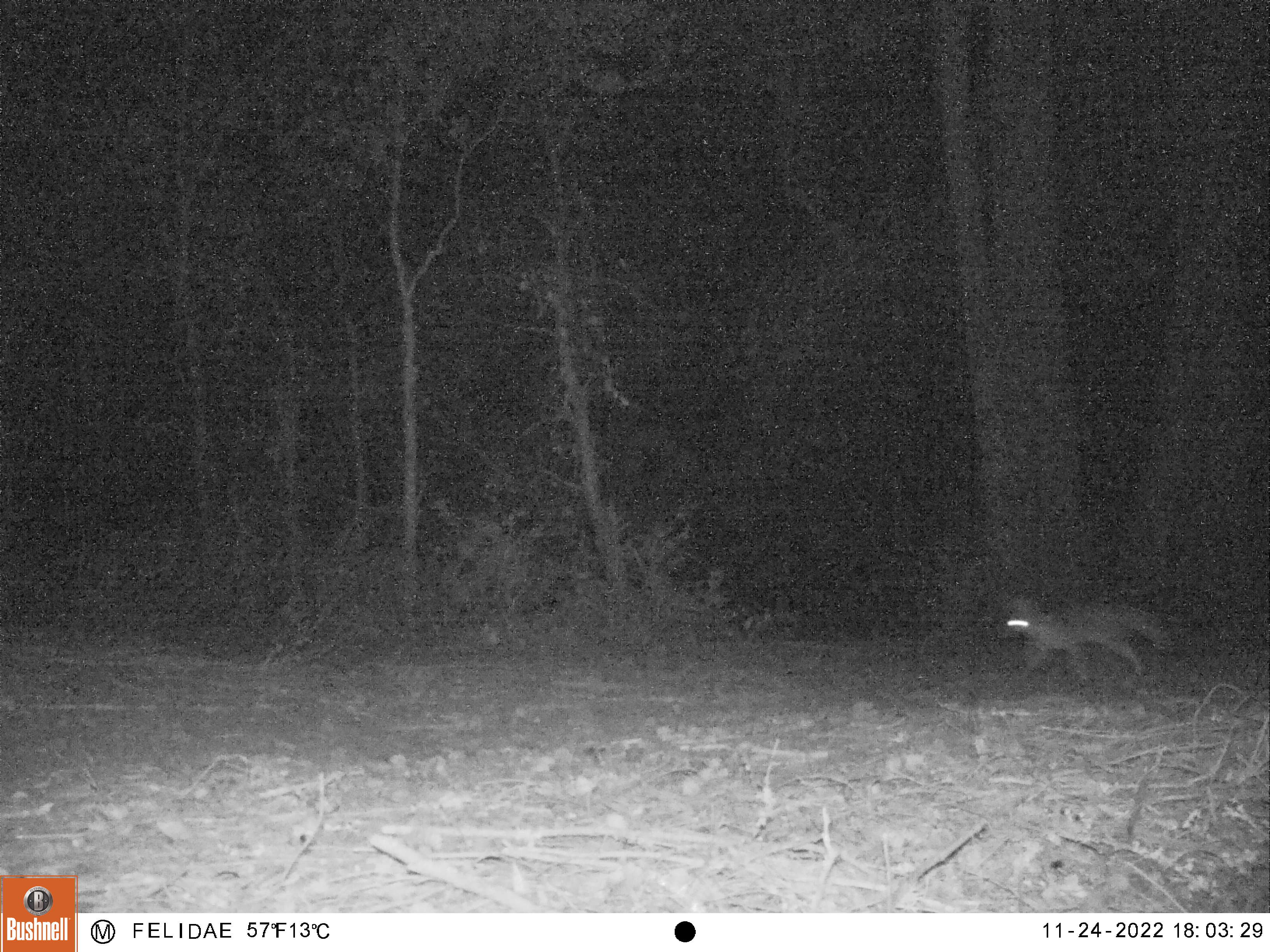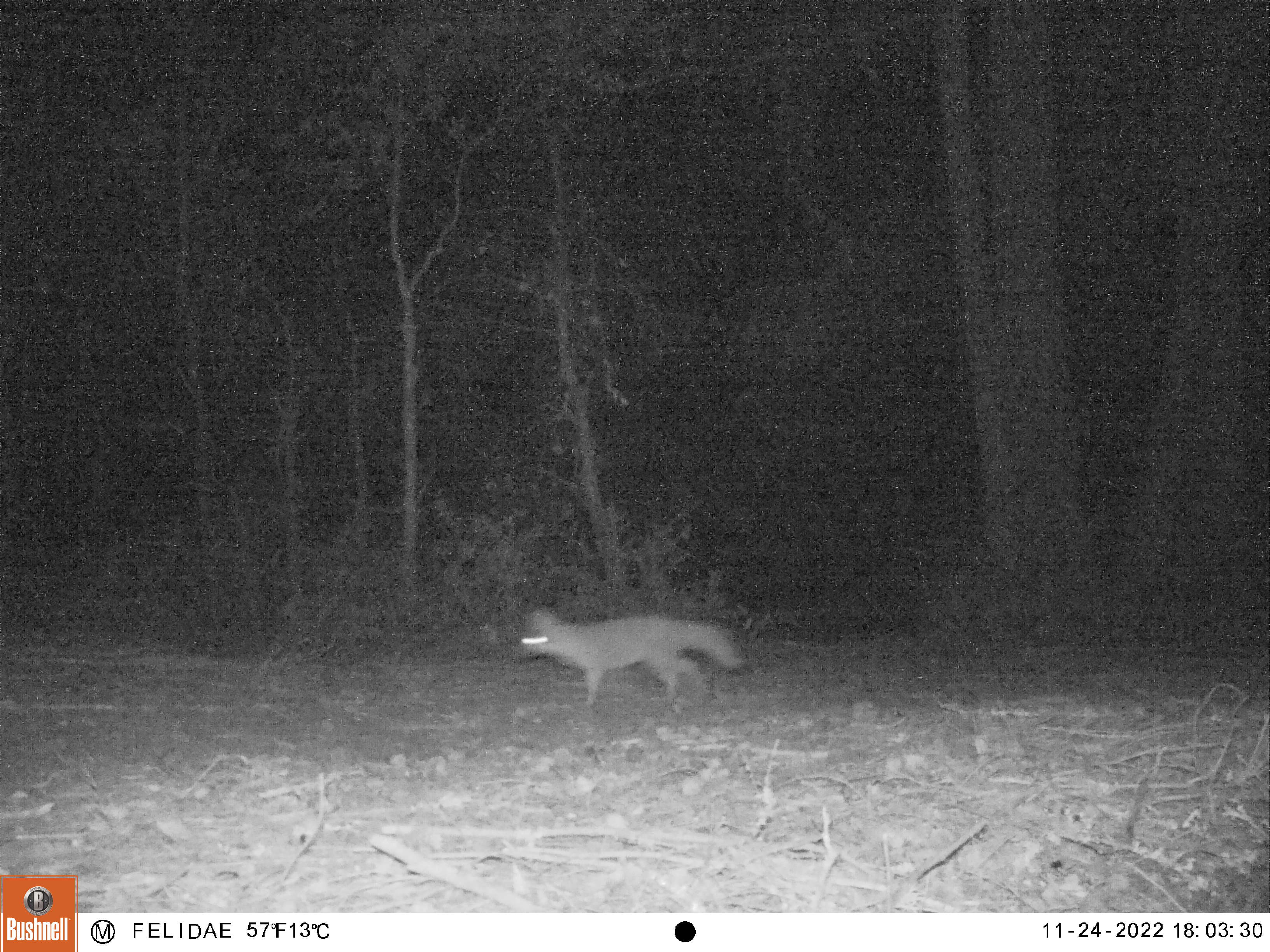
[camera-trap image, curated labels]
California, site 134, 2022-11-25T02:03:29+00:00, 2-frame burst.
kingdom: Animalia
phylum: Chordata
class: Mammalia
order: Carnivora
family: Canidae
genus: Urocyon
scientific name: Urocyon cinereoargenteus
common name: gray fox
Gray fox (Urocyon cinereoargenteus).